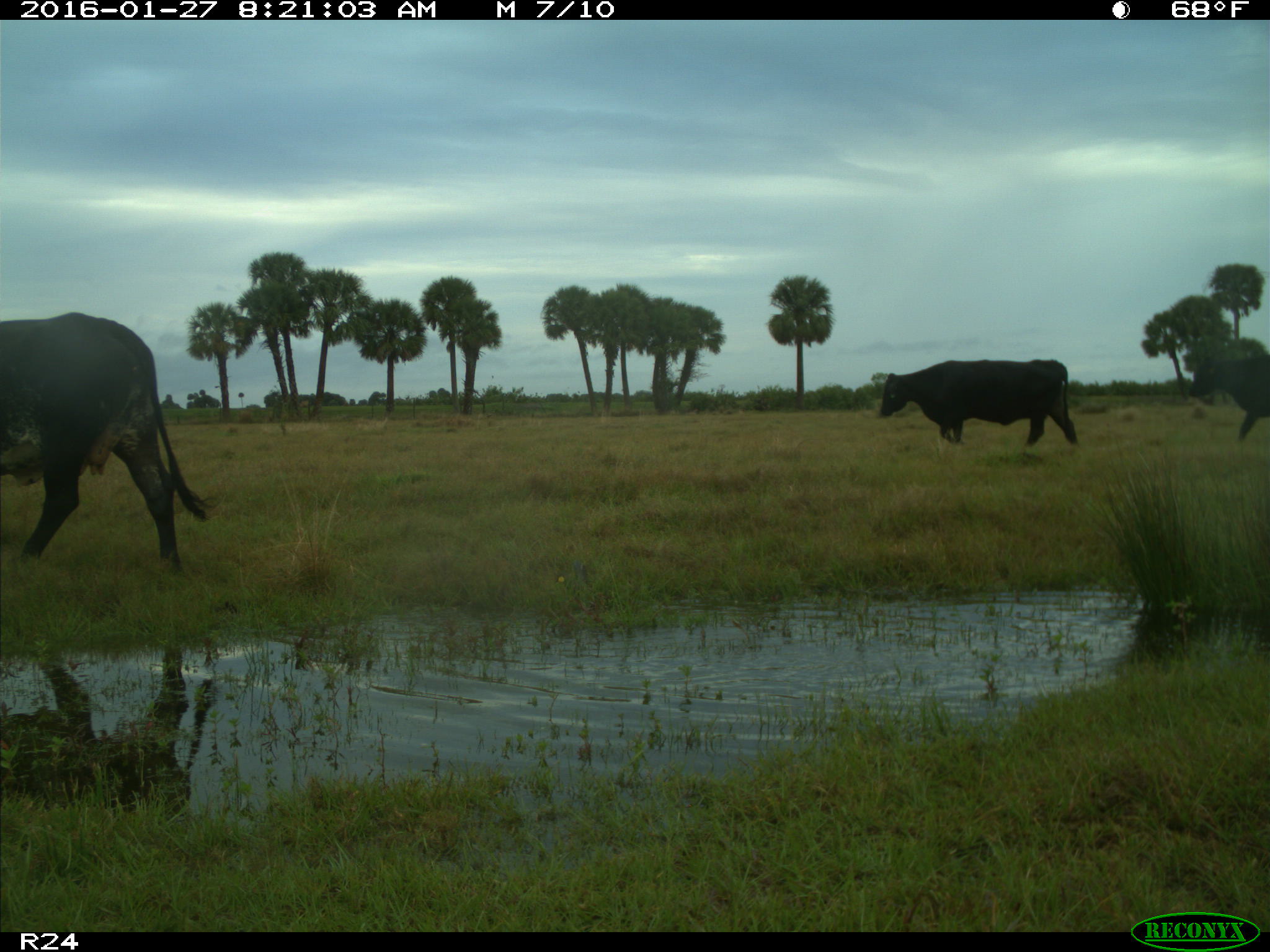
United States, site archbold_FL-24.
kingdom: Animalia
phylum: Chordata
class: Mammalia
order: Artiodactyla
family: Bovidae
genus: Bos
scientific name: Bos taurus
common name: domestic cow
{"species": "Bos taurus (domestic cow)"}